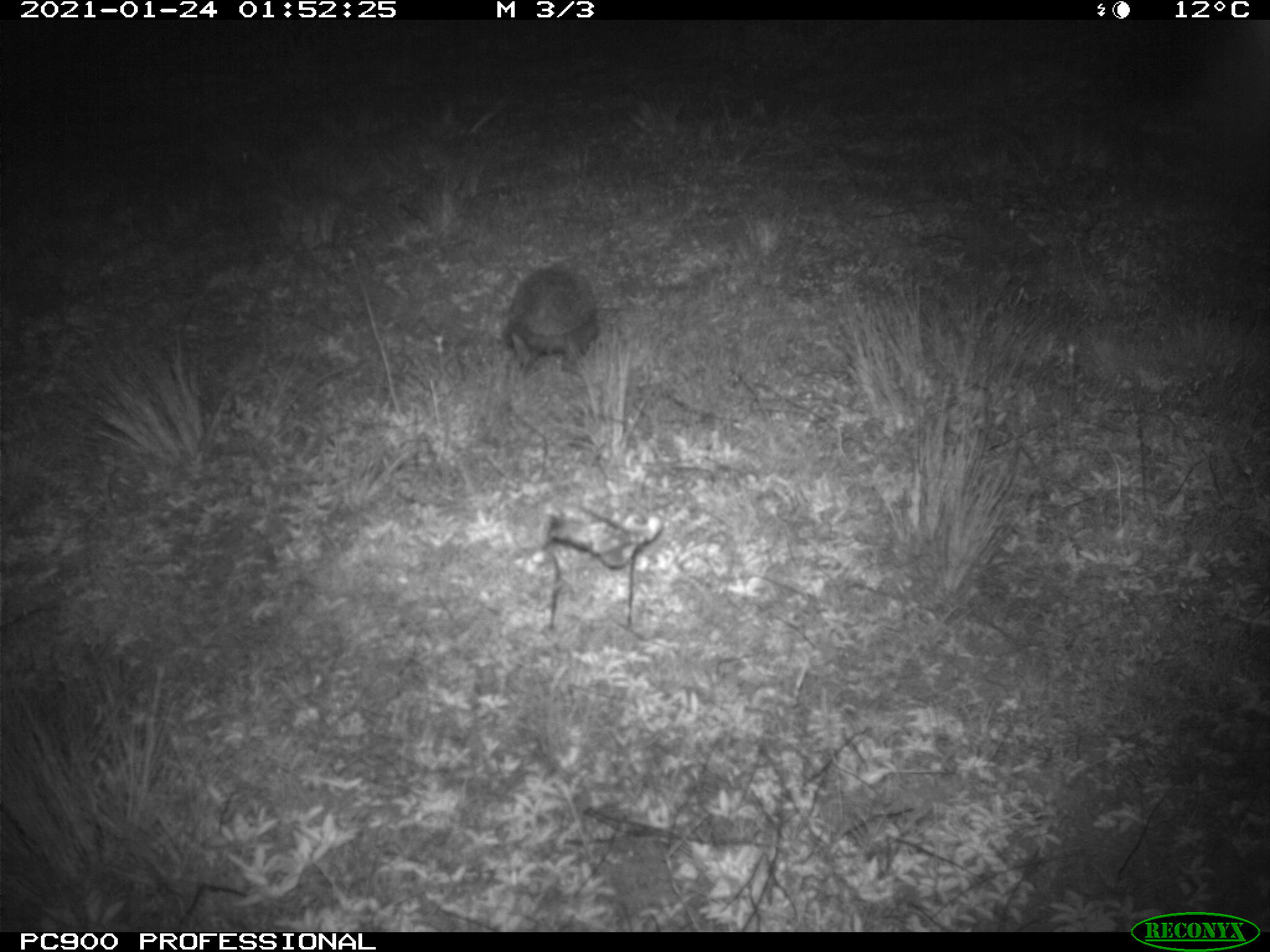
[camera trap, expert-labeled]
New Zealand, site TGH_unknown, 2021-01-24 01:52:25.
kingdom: Animalia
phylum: Chordata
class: Mammalia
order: Eulipotyphla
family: Erinaceidae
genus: Erinaceus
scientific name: Erinaceus europaeus europaeus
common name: european hedgehog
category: hedgehog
Hedgehog (european hedgehog) (Erinaceus europaeus europaeus).